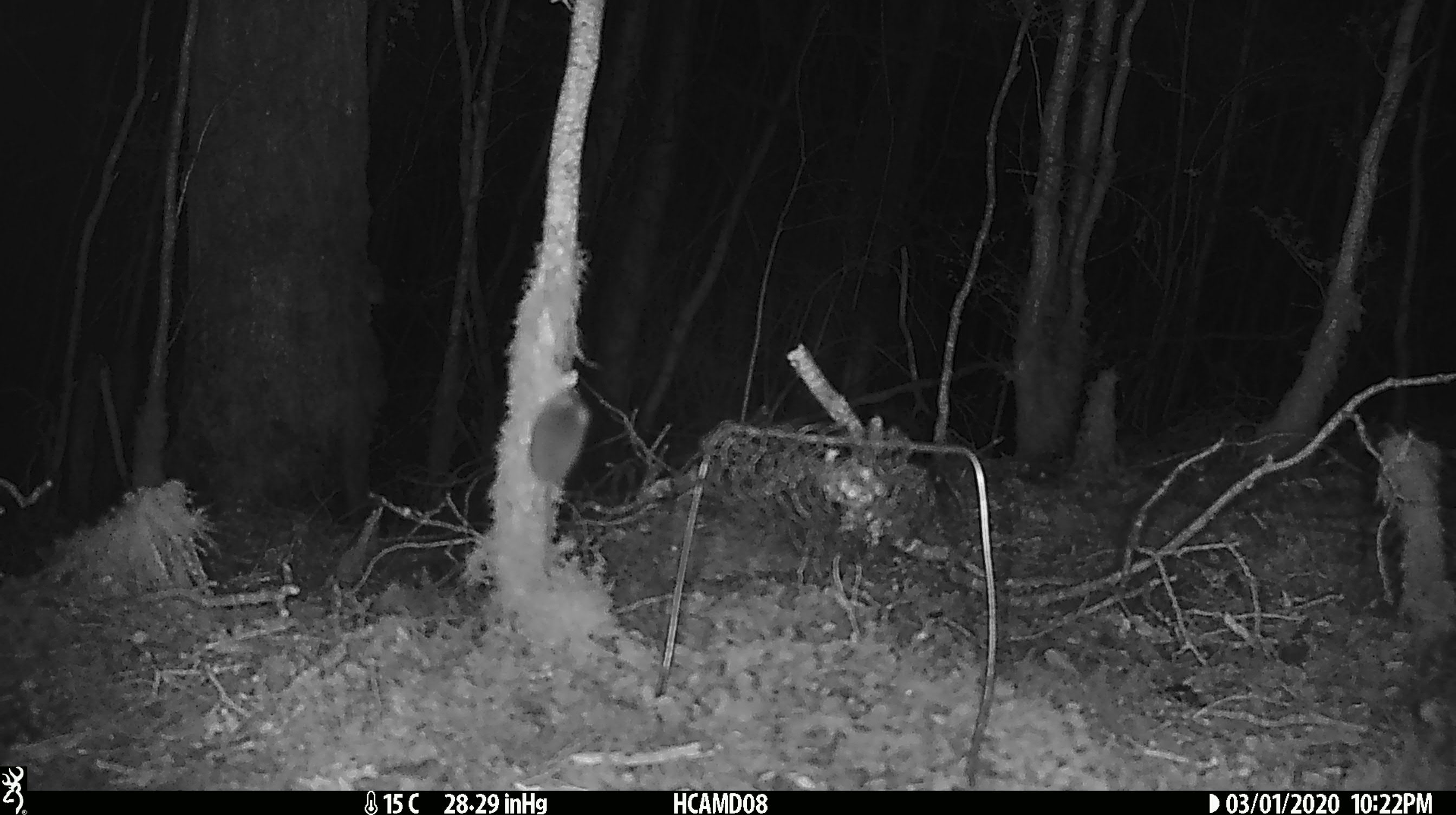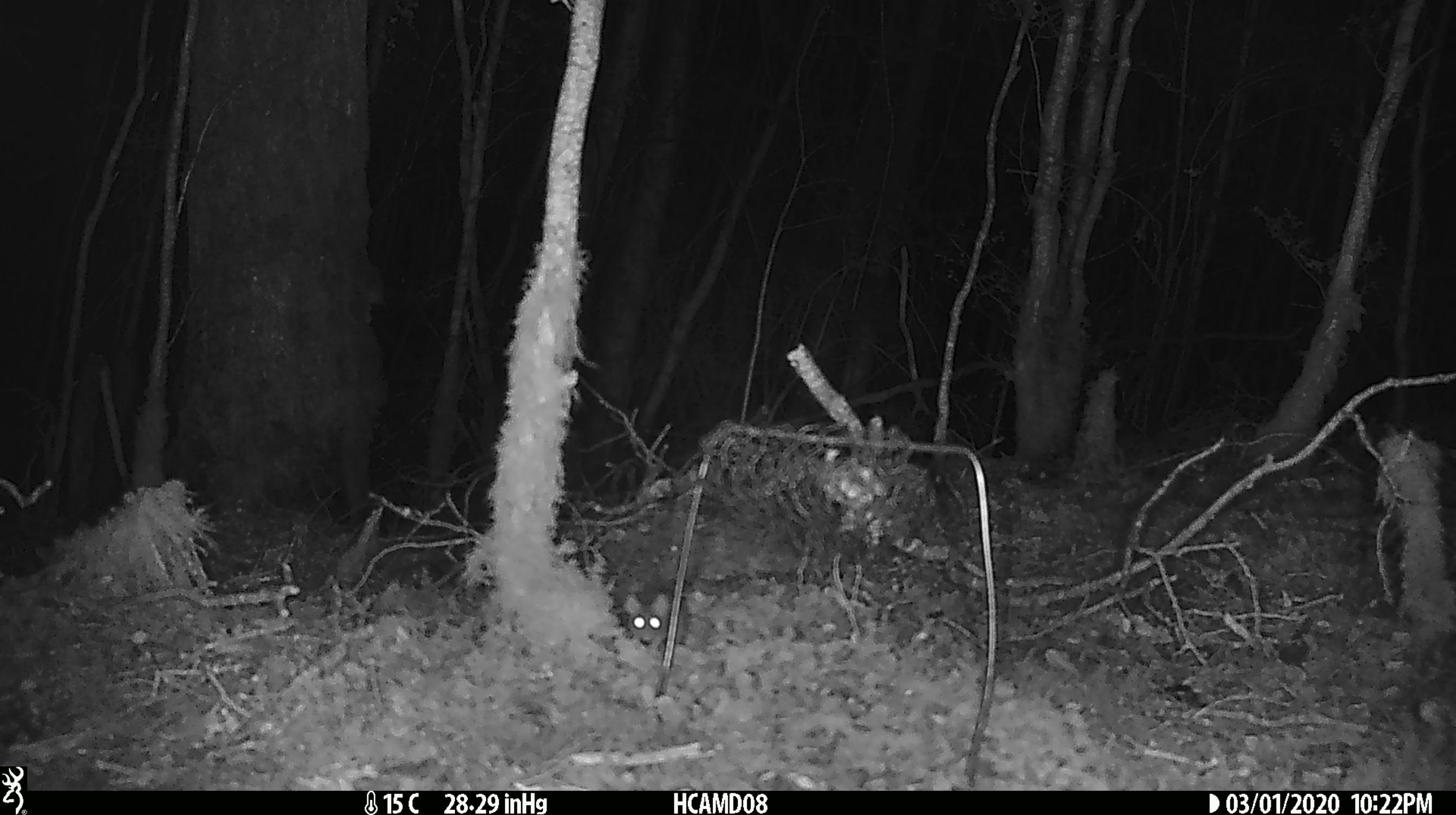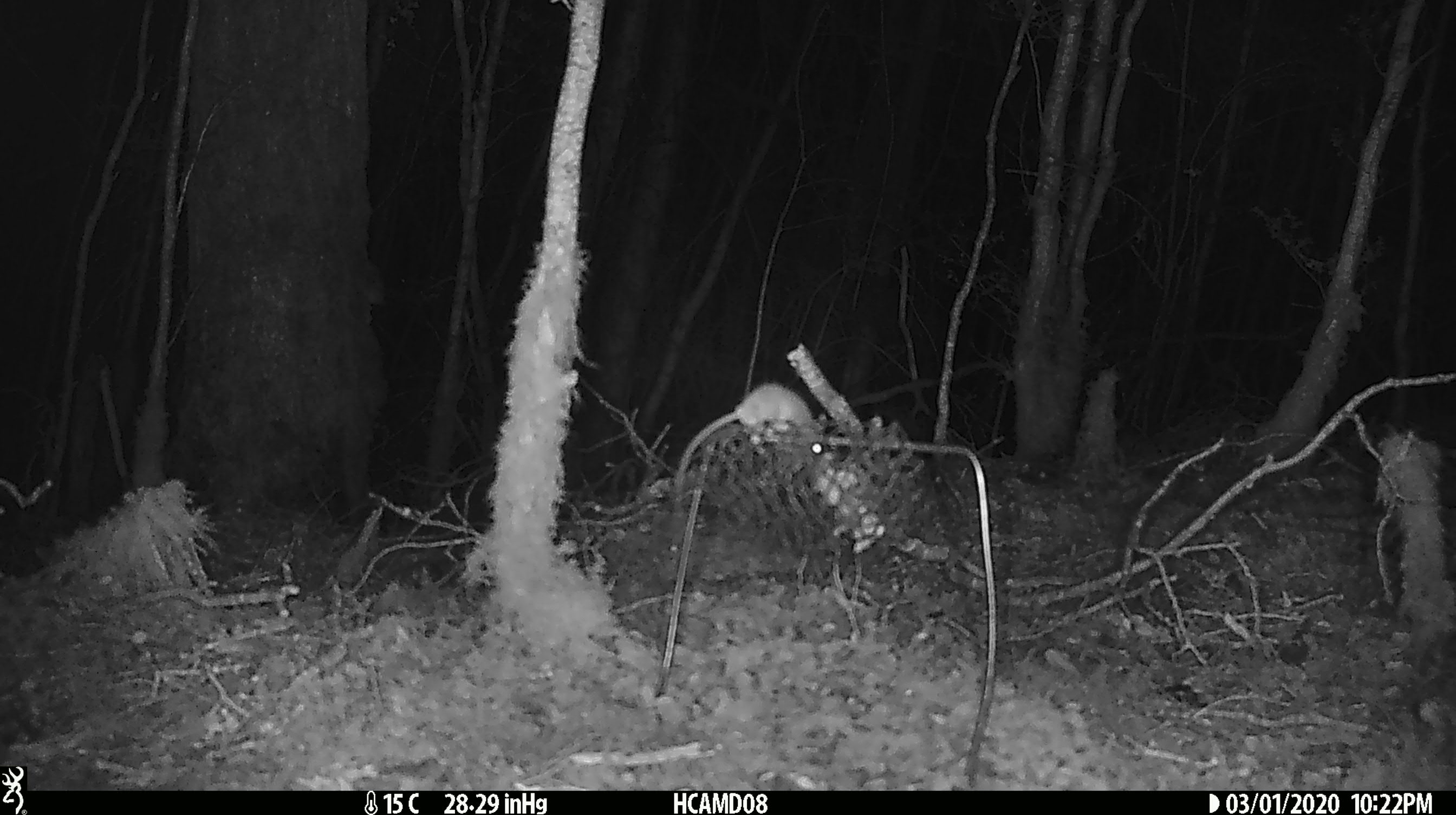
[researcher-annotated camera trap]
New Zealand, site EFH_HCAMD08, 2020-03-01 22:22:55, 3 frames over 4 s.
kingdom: Animalia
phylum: Chordata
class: Mammalia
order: Rodentia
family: Muridae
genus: Mus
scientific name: Mus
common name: mouse